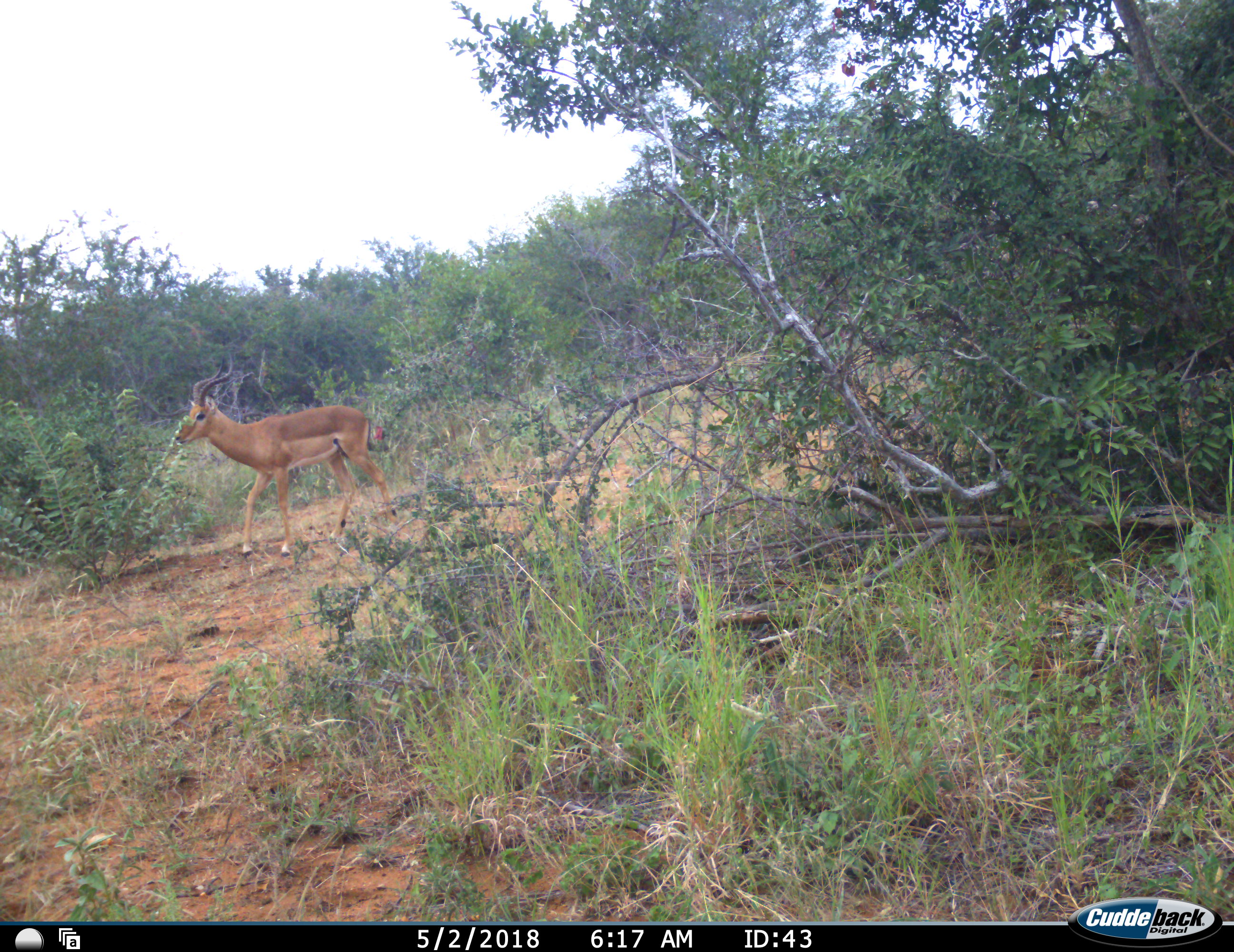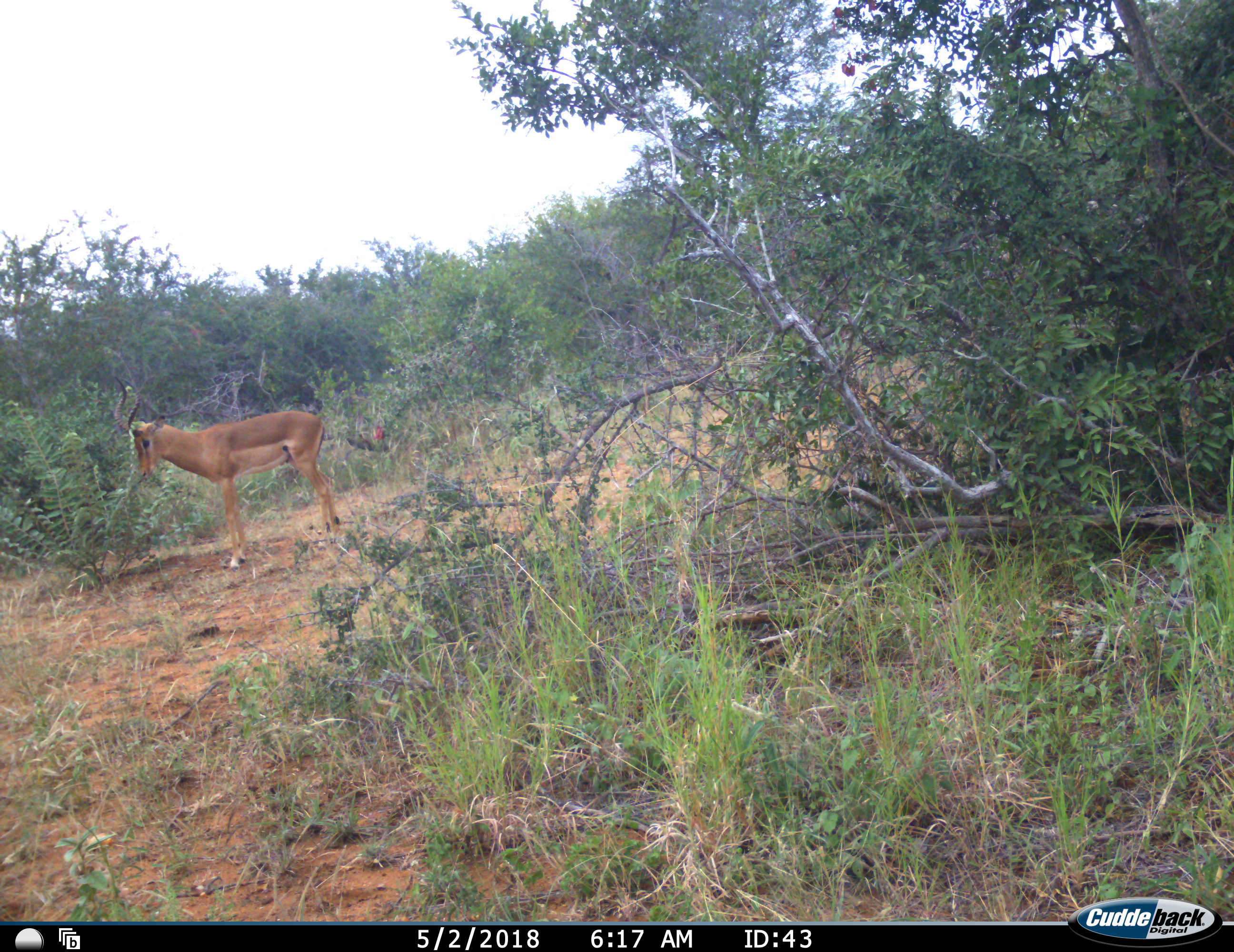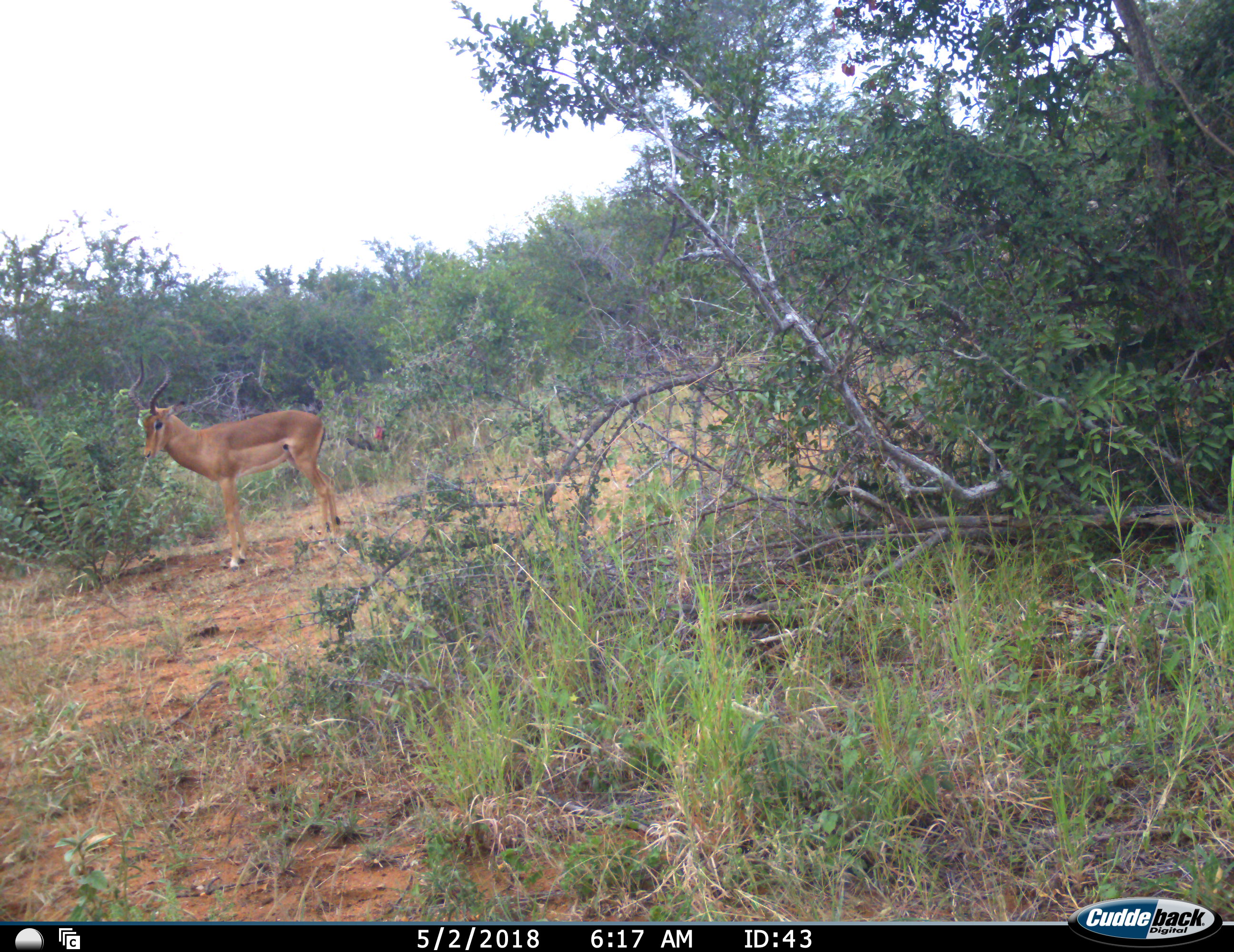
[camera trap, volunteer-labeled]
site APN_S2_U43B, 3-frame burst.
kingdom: Animalia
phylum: Chordata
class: Mammalia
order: Artiodactyla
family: Bovidae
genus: Aepyceros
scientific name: Aepyceros melampus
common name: impala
Impala (Aepyceros melampus), count 1. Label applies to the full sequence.